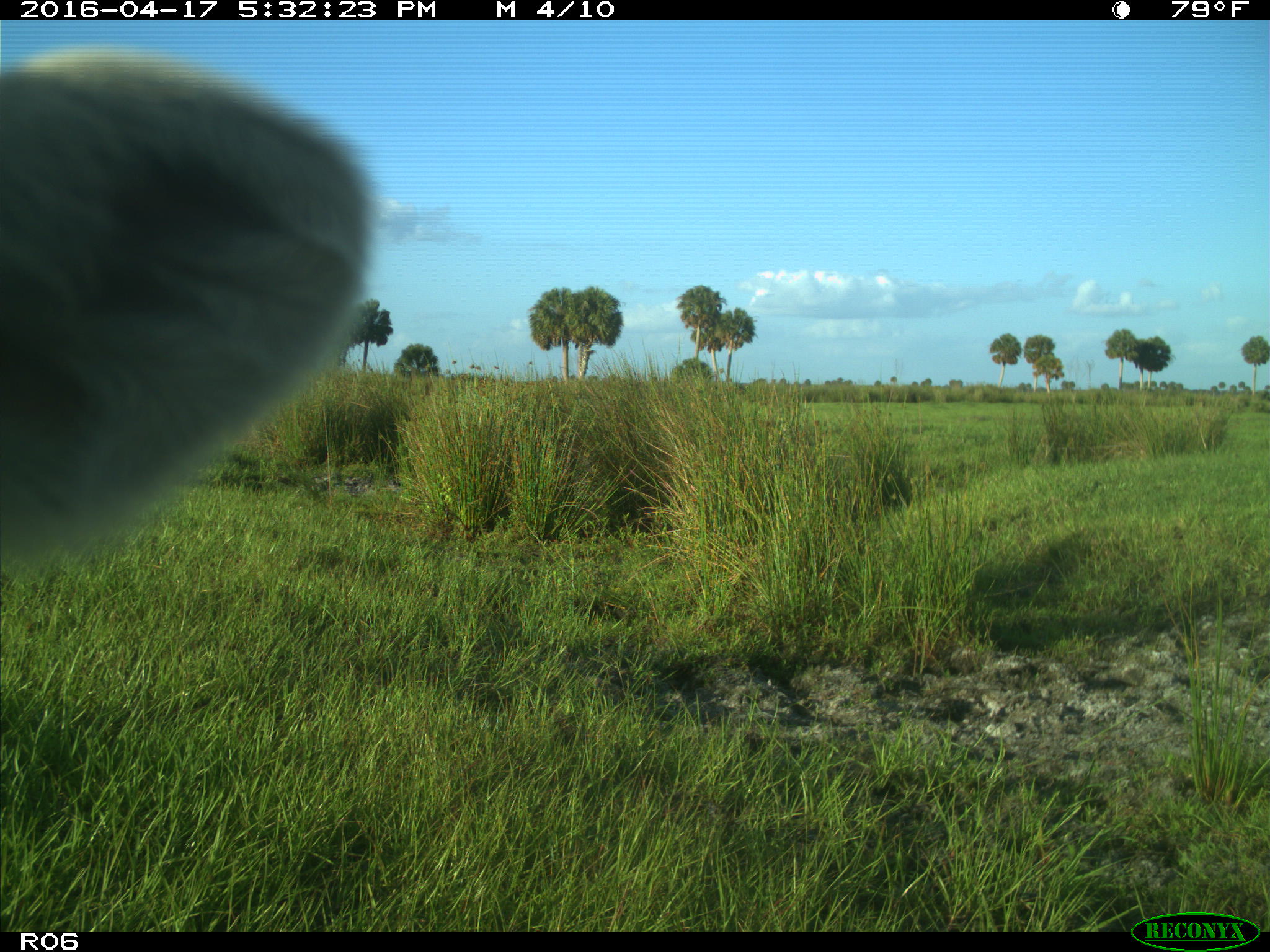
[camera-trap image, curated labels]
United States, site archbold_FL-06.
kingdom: Animalia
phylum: Chordata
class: Mammalia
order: Artiodactyla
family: Bovidae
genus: Bos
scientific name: Bos taurus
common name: domestic cow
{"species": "Bos taurus (domestic cow)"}